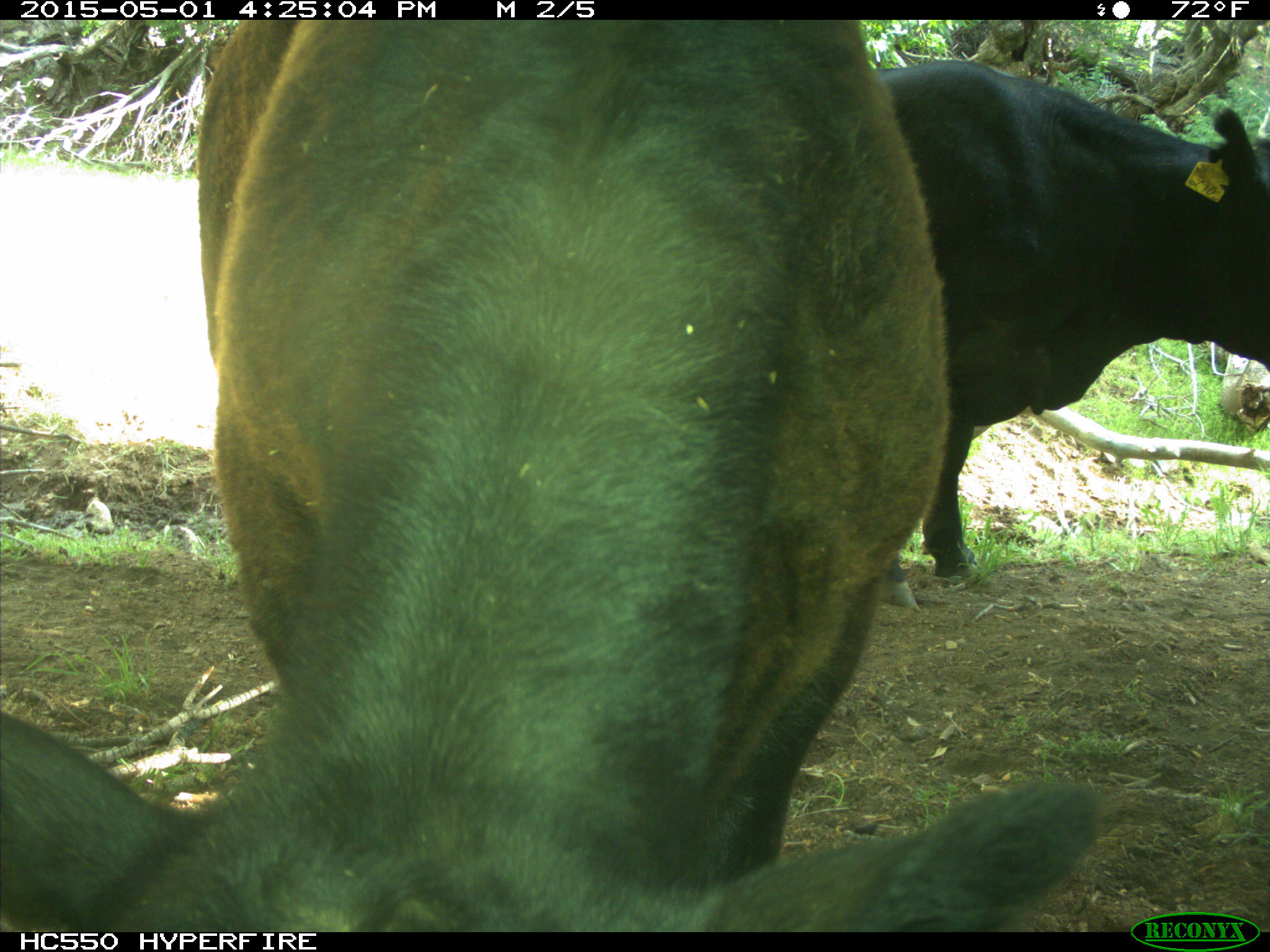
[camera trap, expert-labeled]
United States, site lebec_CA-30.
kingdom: Animalia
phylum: Chordata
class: Mammalia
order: Artiodactyla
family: Bovidae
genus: Bos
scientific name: Bos taurus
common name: domestic cow